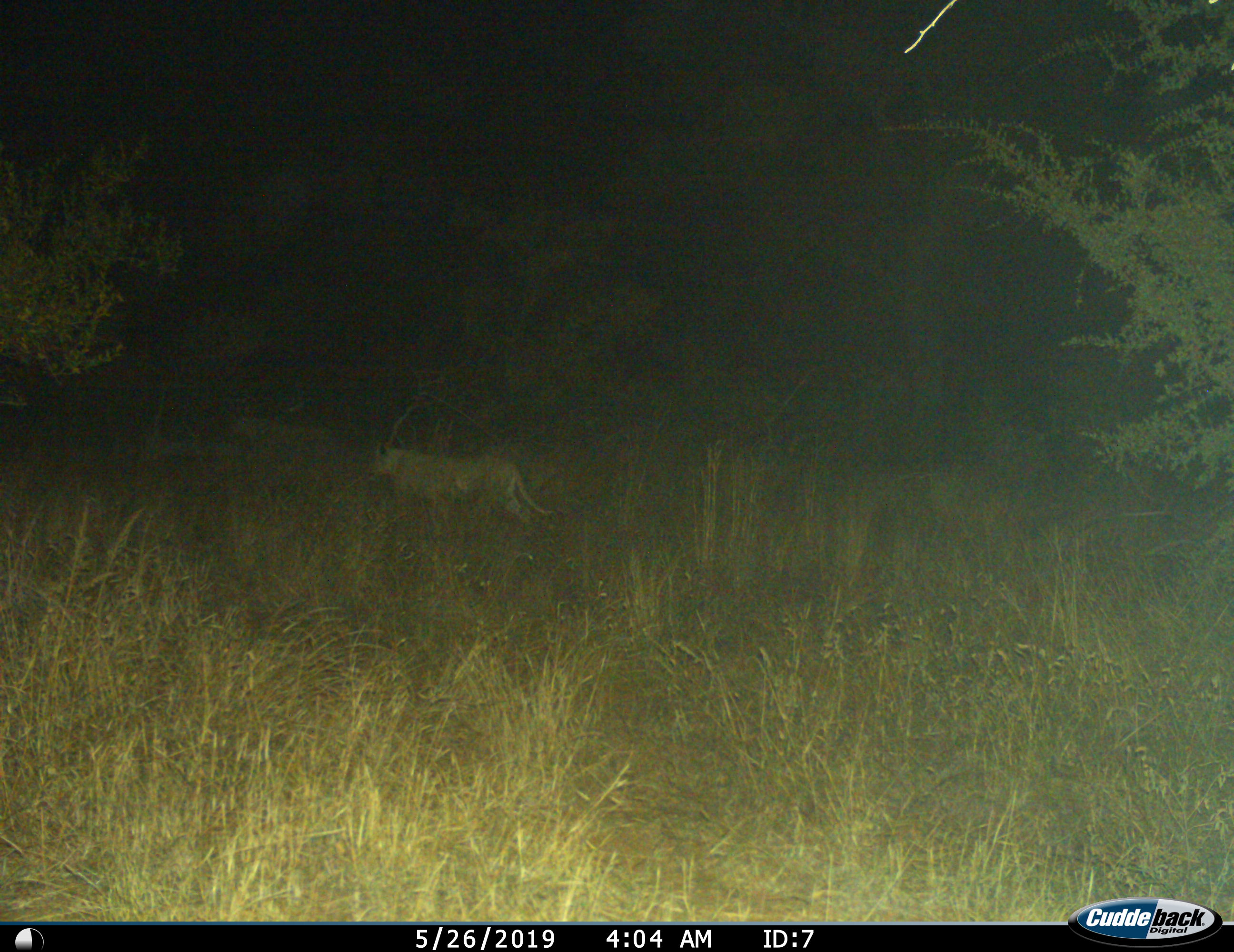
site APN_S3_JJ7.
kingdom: Animalia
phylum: Chordata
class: Mammalia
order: Carnivora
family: Felidae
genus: Panthera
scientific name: Panthera leo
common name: lion female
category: lionfemale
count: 1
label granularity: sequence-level